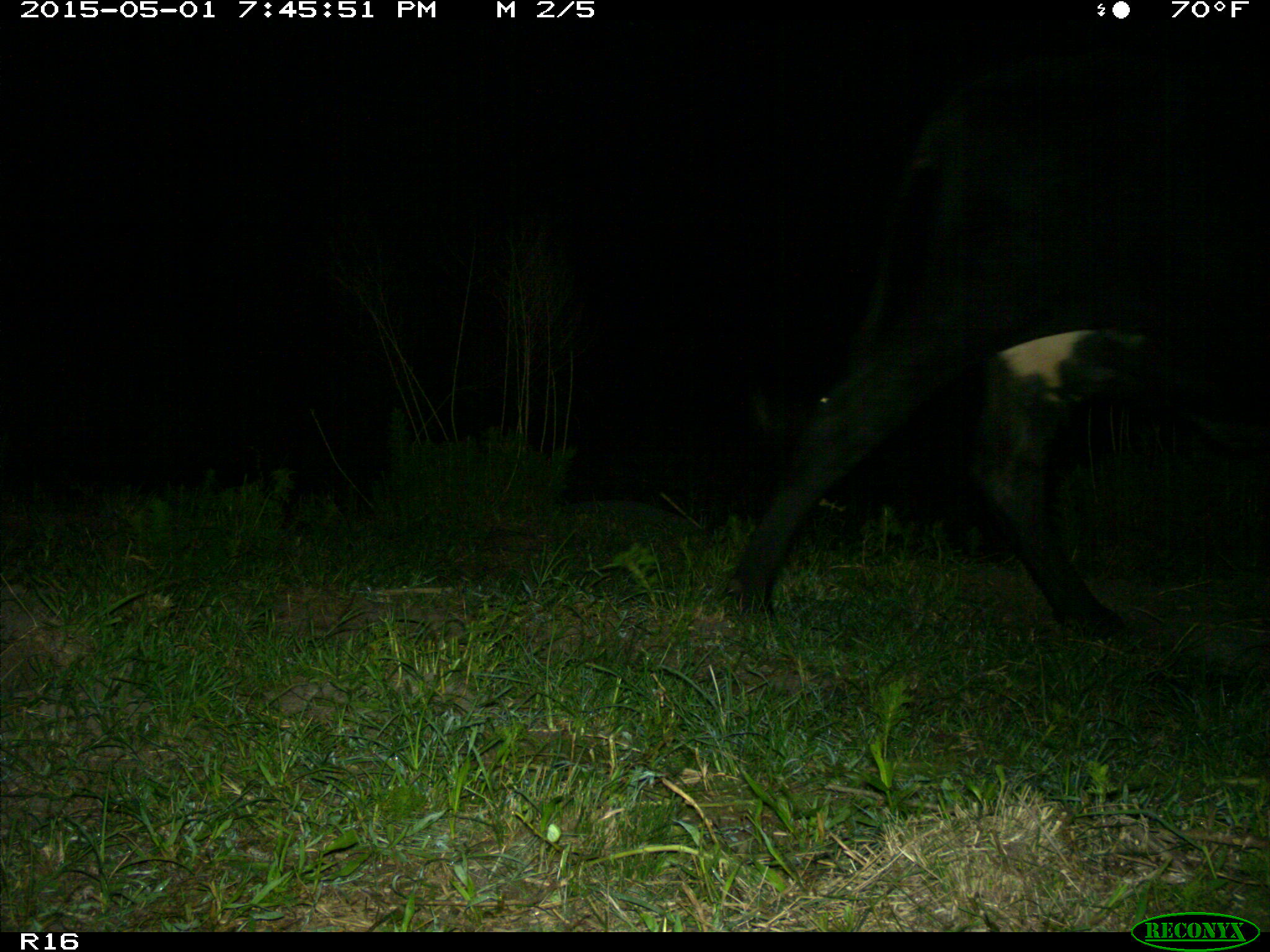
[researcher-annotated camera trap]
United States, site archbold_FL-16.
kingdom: Animalia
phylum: Chordata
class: Mammalia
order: Artiodactyla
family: Bovidae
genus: Bos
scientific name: Bos taurus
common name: domestic cow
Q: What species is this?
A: Bos taurus (domestic cow).